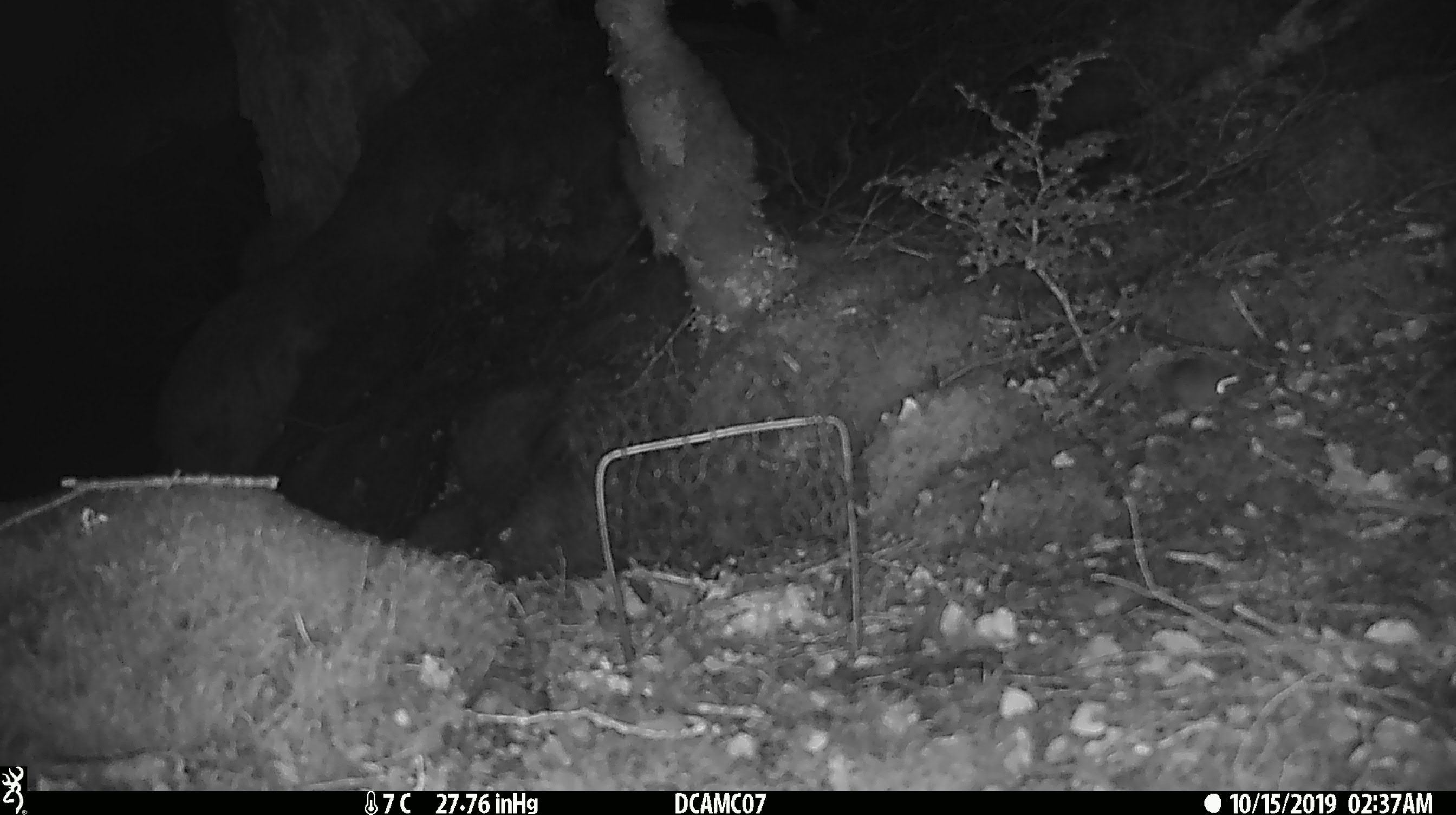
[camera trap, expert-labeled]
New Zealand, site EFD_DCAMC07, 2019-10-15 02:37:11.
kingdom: Animalia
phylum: Chordata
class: Mammalia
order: Rodentia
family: Muridae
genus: Mus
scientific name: Mus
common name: mouse